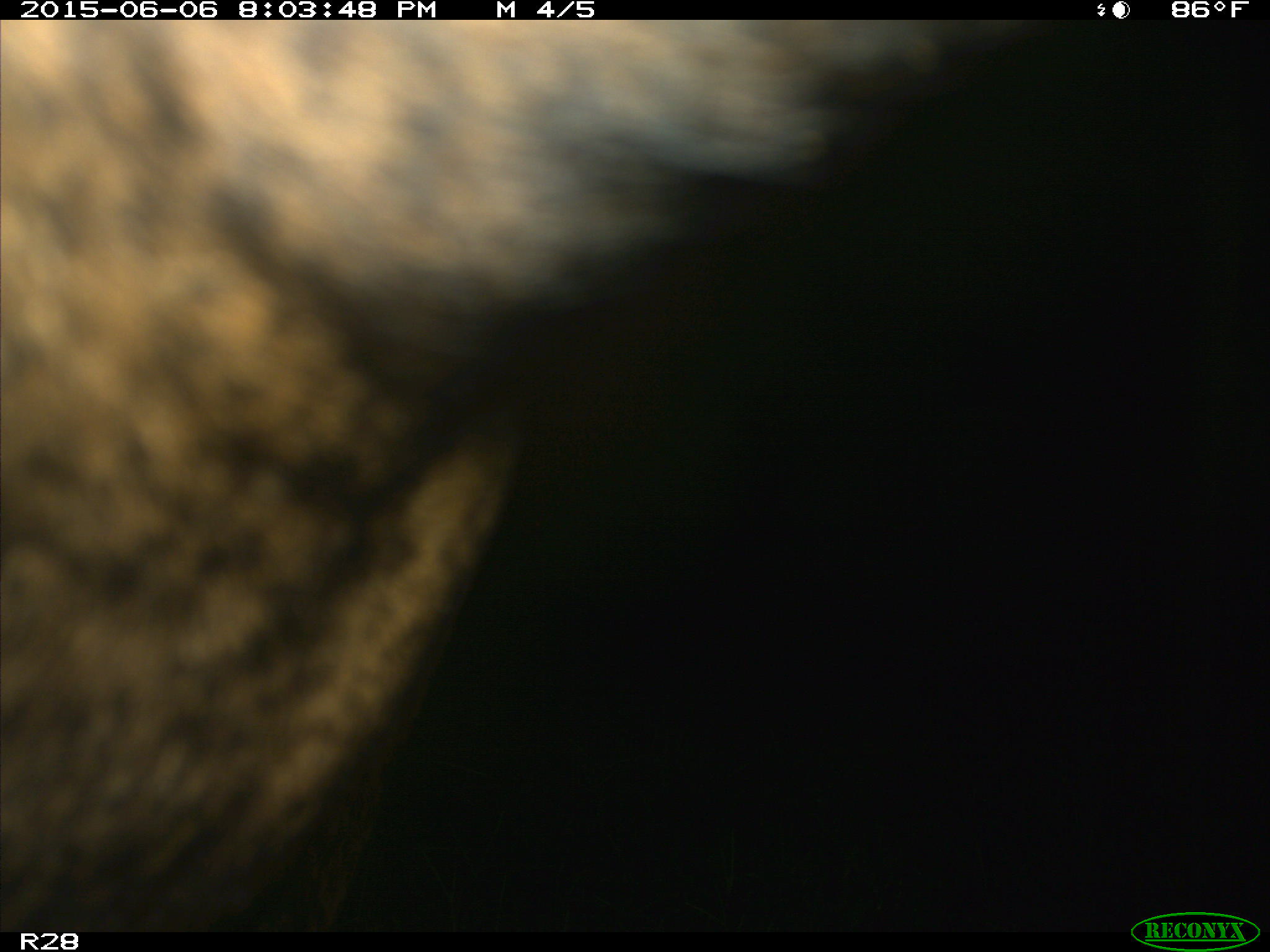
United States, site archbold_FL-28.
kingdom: Animalia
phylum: Chordata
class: Mammalia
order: Artiodactyla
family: Bovidae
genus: Bos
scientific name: Bos taurus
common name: domestic cow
Bos taurus (domestic cow).